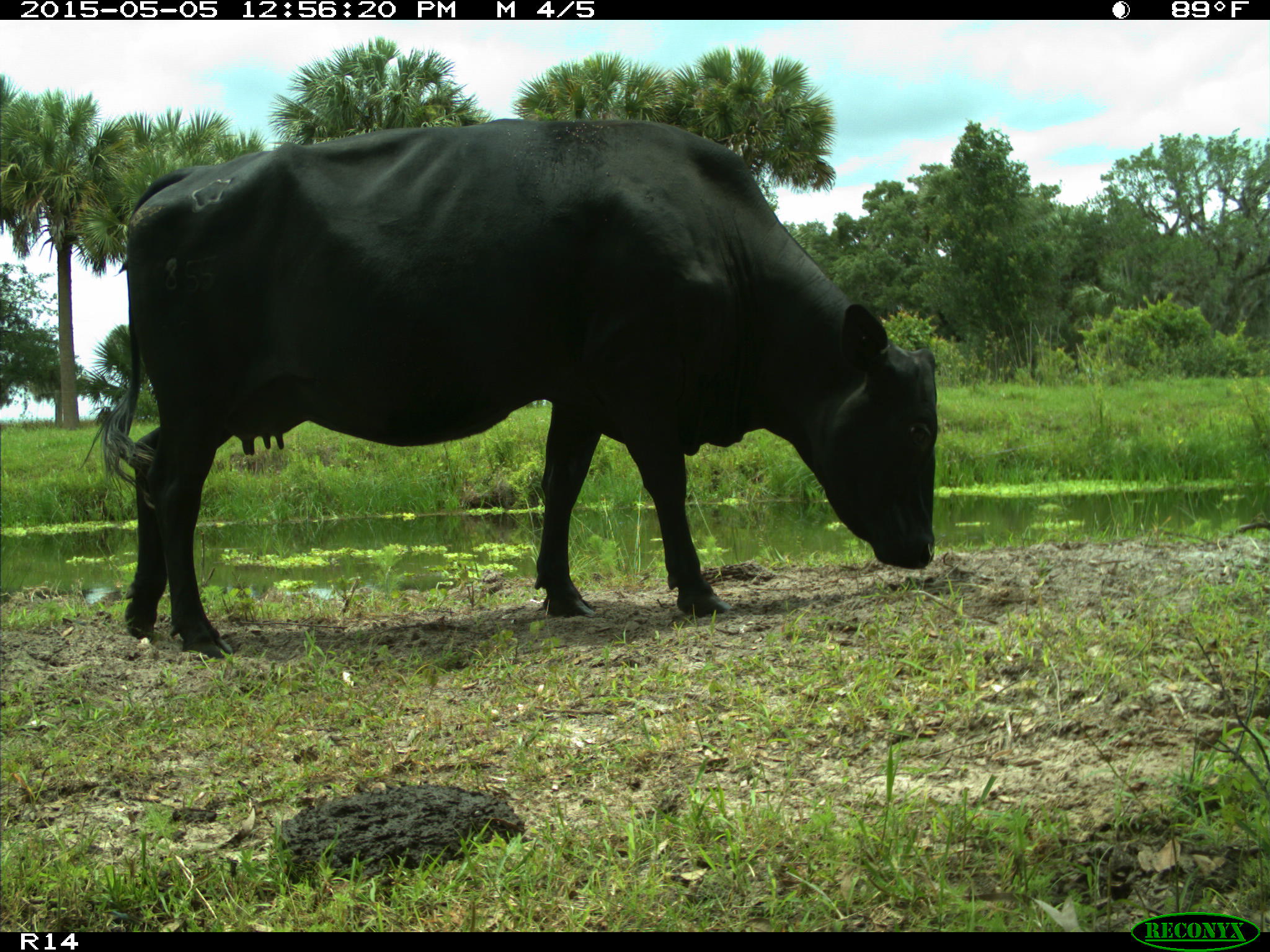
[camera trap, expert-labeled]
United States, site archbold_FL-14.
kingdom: Animalia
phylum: Chordata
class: Mammalia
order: Artiodactyla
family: Bovidae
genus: Bos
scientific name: Bos taurus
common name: domestic cow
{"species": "Bos taurus (domestic cow)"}